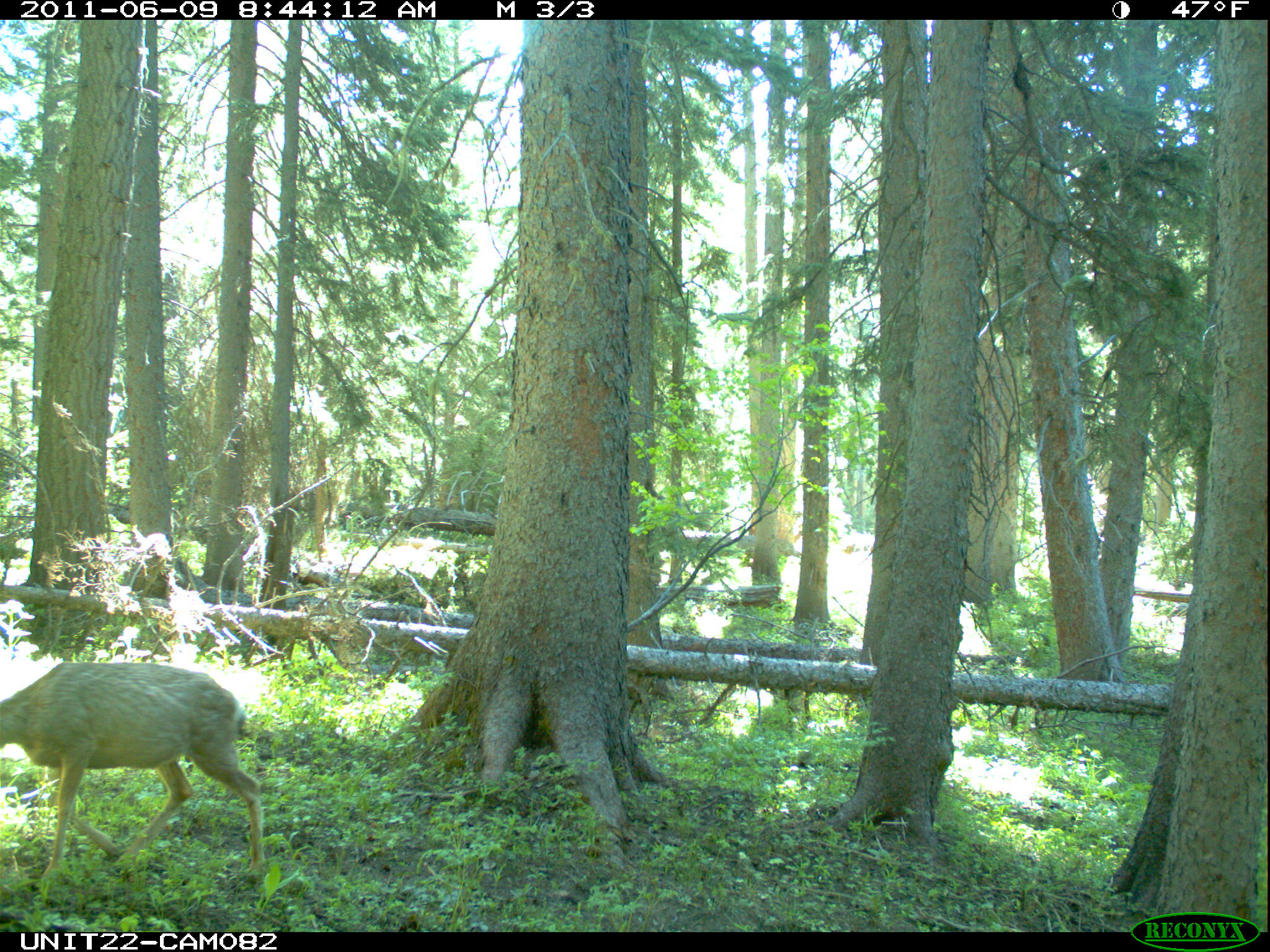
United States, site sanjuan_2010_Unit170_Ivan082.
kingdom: Animalia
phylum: Chordata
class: Mammalia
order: Artiodactyla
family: Cervidae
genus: Odocoileus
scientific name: Odocoileus hemionus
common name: mule deer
Odocoileus hemionus (mule deer).